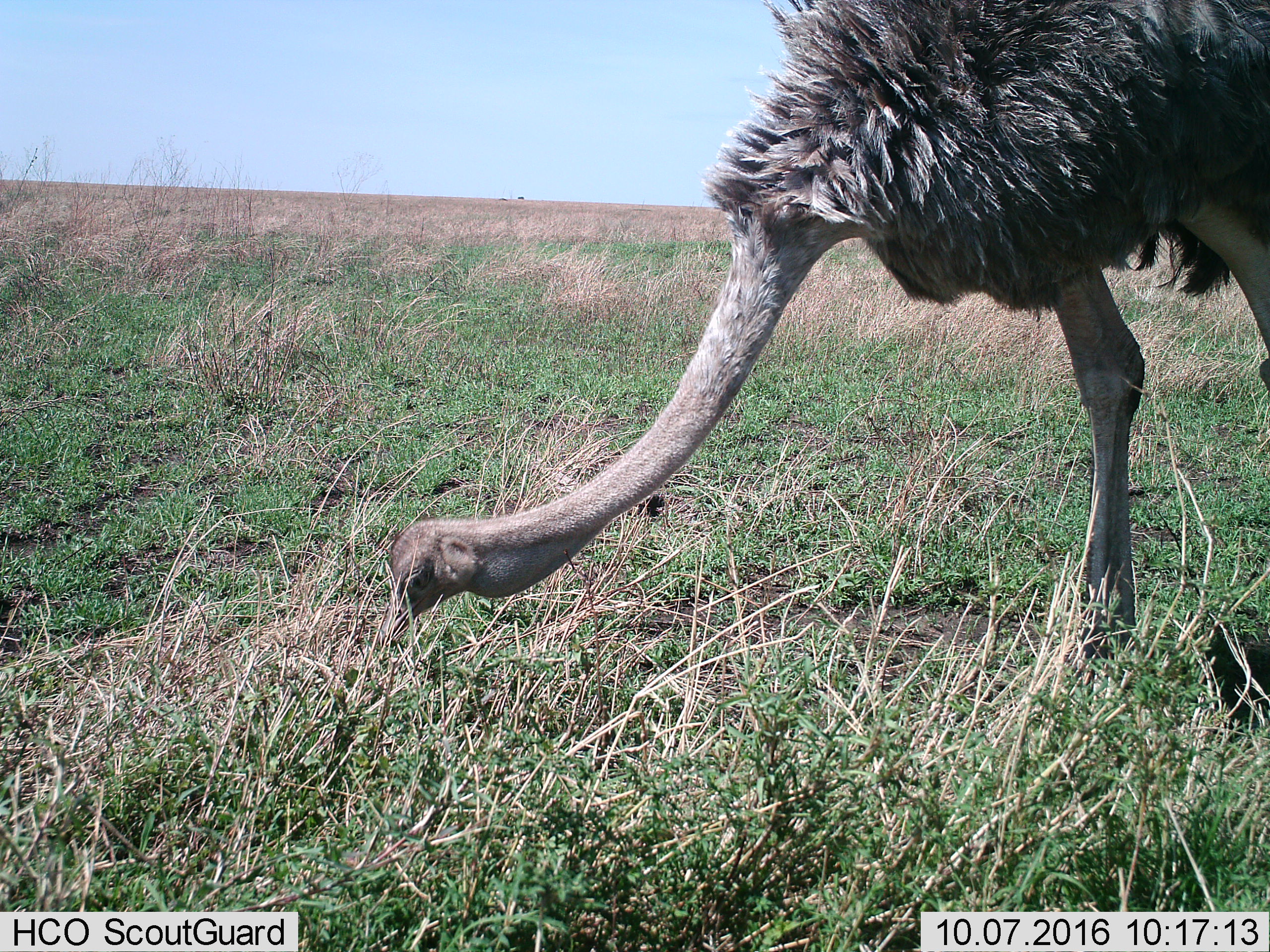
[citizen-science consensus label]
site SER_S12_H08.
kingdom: Animalia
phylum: Chordata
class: Aves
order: Struthioniformes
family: Struthionidae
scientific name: Struthionidae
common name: ostrich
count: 1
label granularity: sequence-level